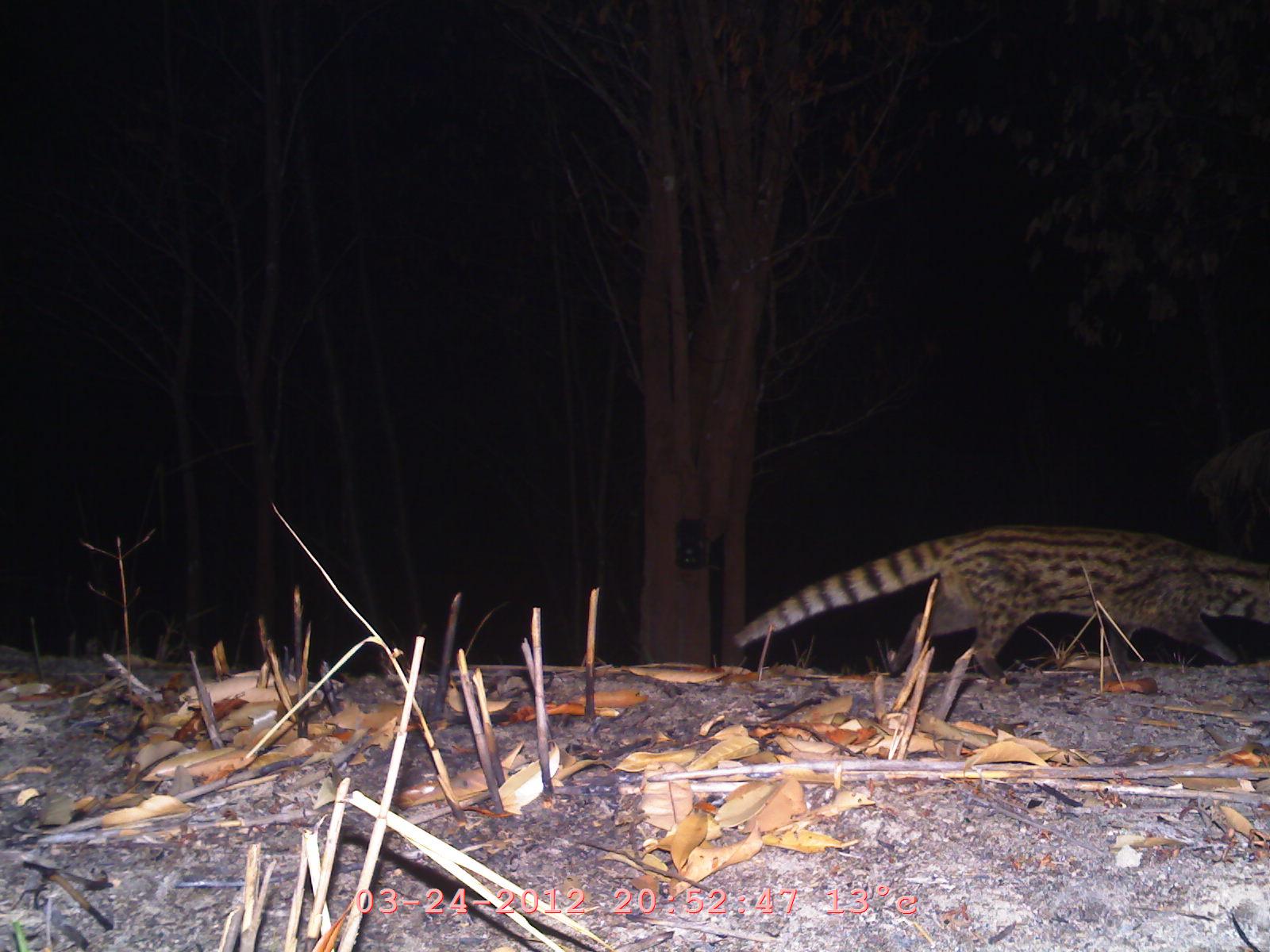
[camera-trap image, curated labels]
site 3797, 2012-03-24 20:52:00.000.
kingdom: Animalia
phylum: Chordata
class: Mammalia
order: Carnivora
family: Viverridae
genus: Viverricula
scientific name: Viverricula indica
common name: small indian civet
Viverricula indica (small indian civet), count 1.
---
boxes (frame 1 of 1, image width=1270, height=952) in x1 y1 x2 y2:
viverricula indica: 732 511 1269 667